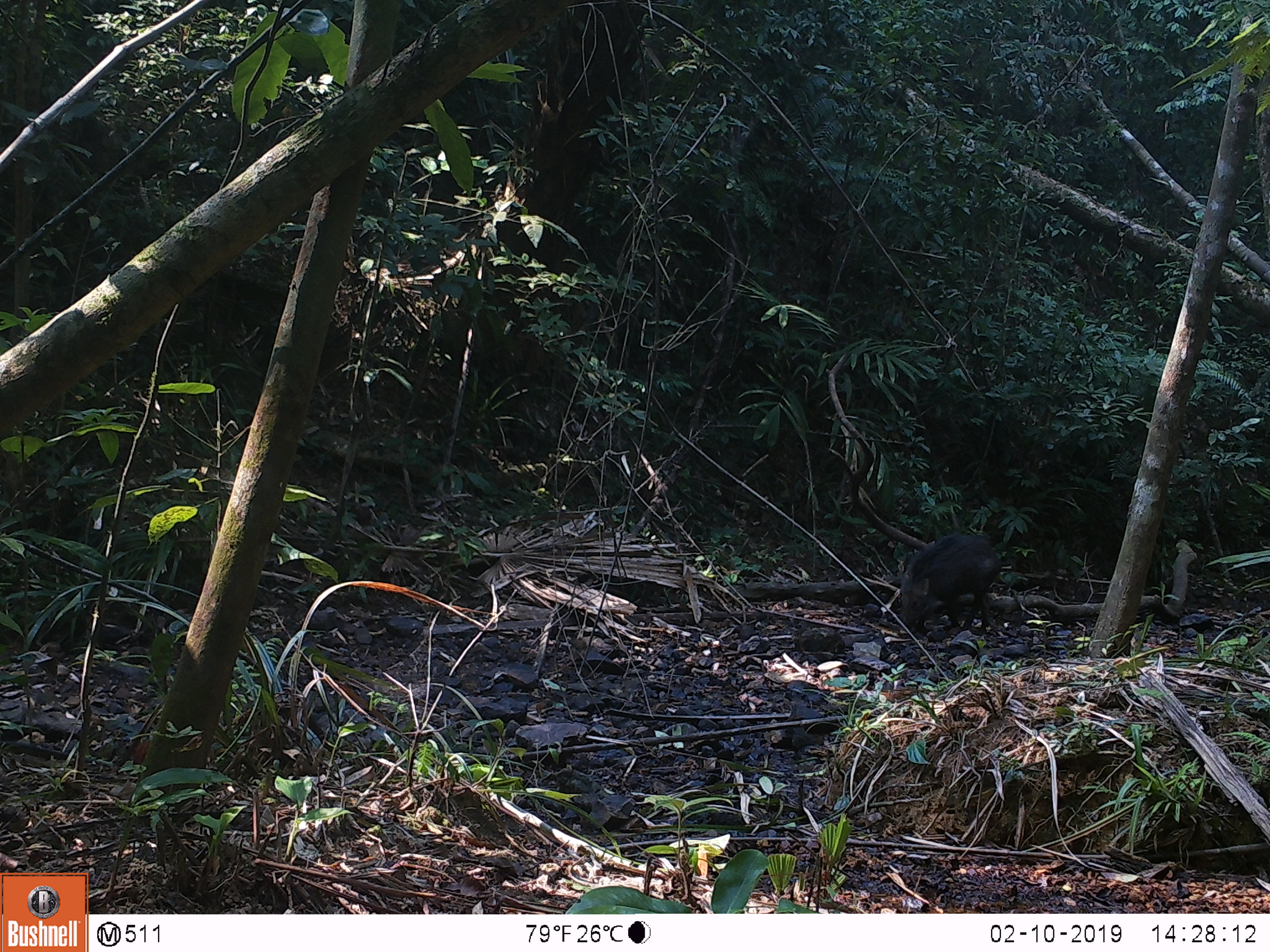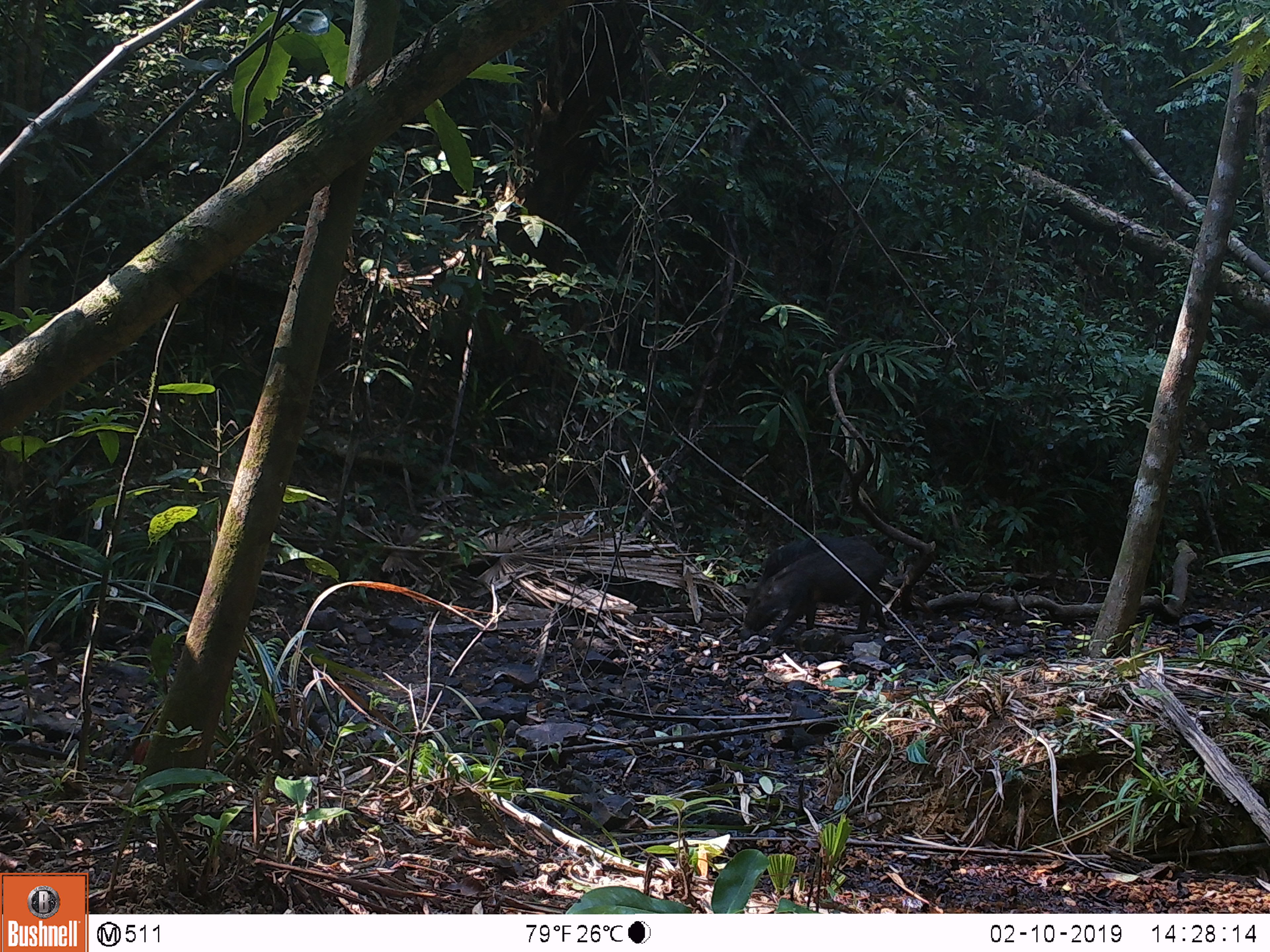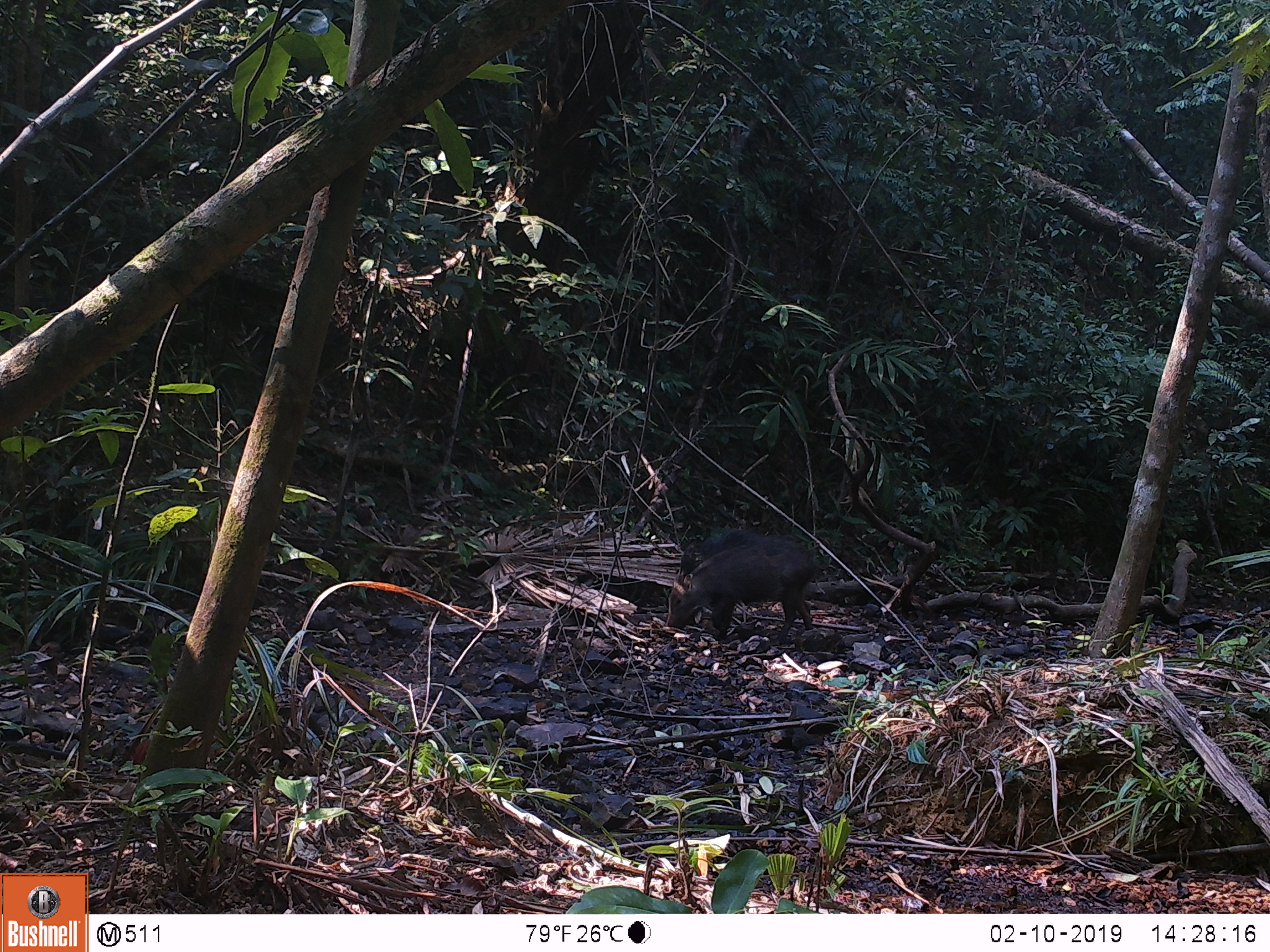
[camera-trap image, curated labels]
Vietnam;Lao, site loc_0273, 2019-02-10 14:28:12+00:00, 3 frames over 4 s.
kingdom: Animalia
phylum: Chordata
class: Mammalia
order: Artiodactyla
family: Suidae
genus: Sus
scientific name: Sus scrofa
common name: eurasian wild pig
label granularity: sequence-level